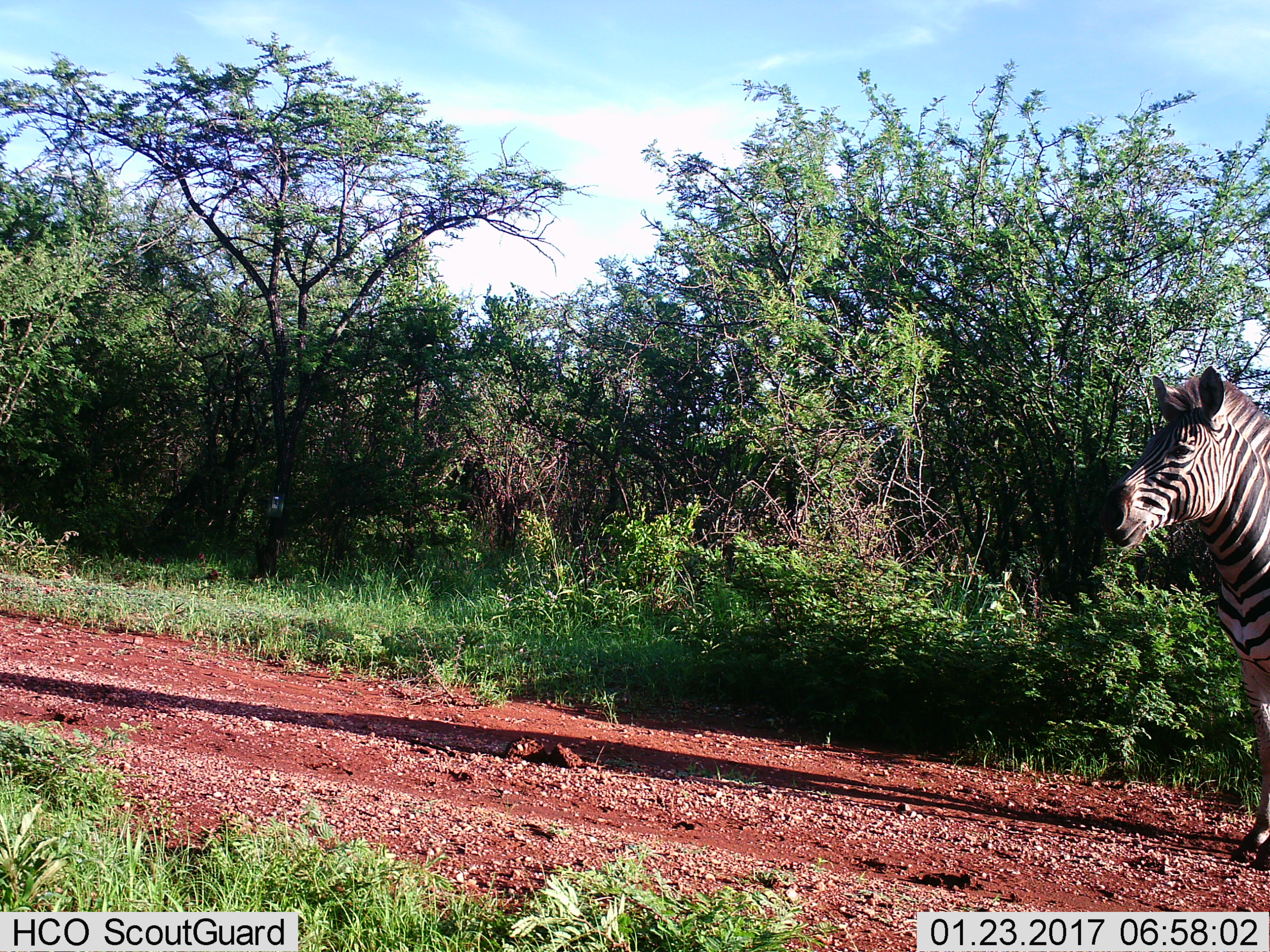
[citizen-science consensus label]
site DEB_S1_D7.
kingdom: Animalia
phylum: Chordata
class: Mammalia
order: Perissodactyla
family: Equidae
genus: Equus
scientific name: Equus quagga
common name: plains zebra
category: zebraplains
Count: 1.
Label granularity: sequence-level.